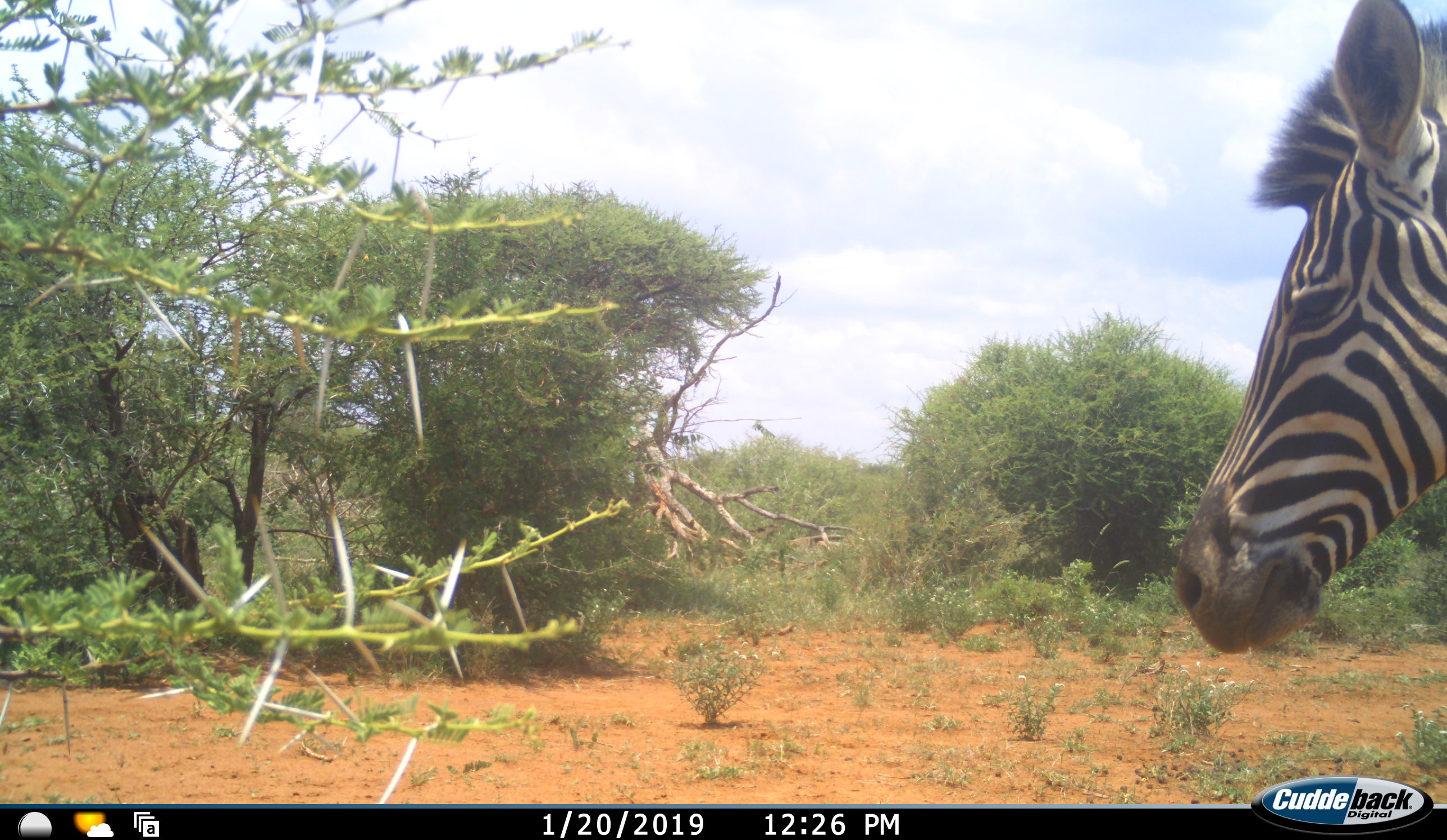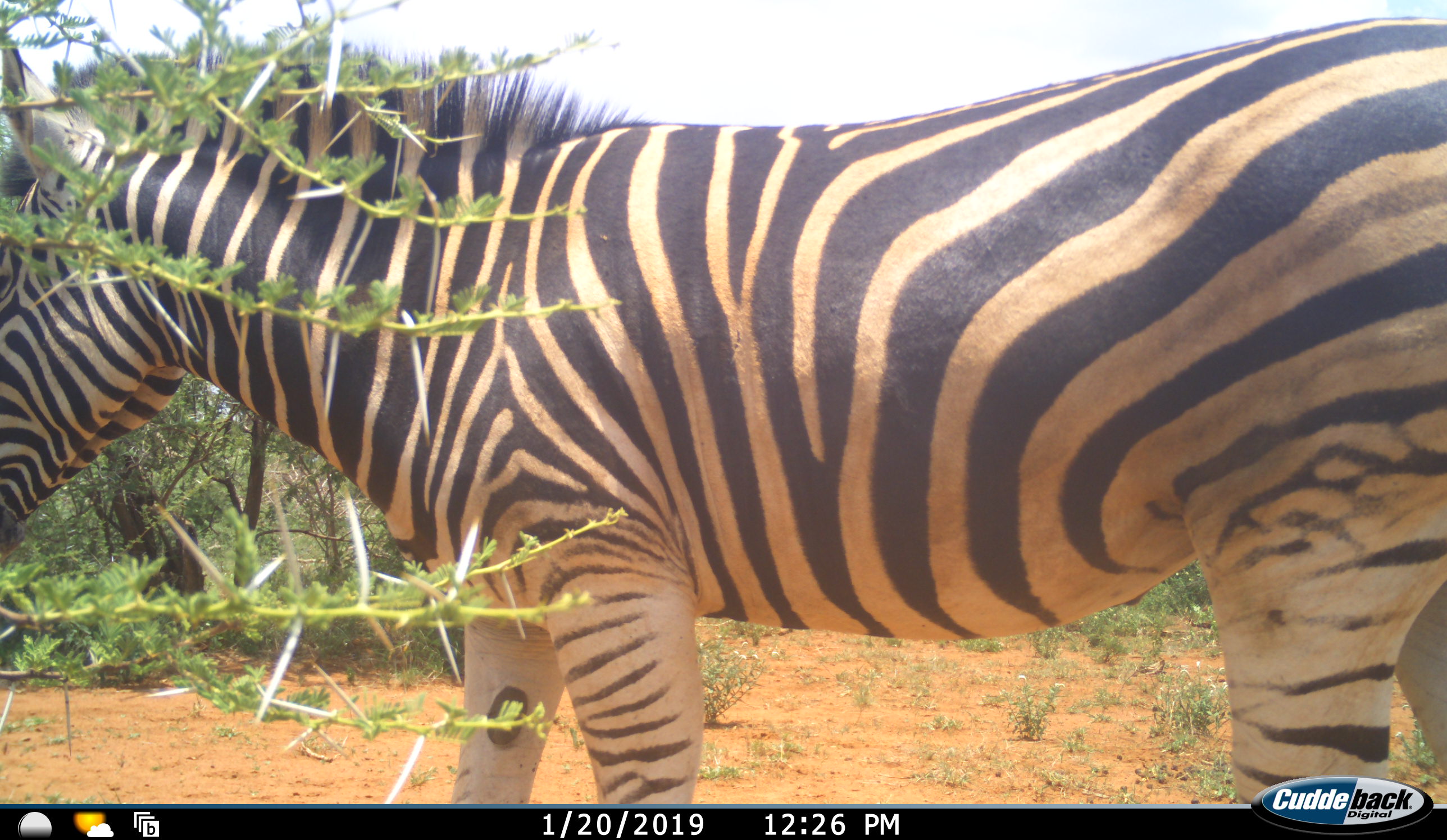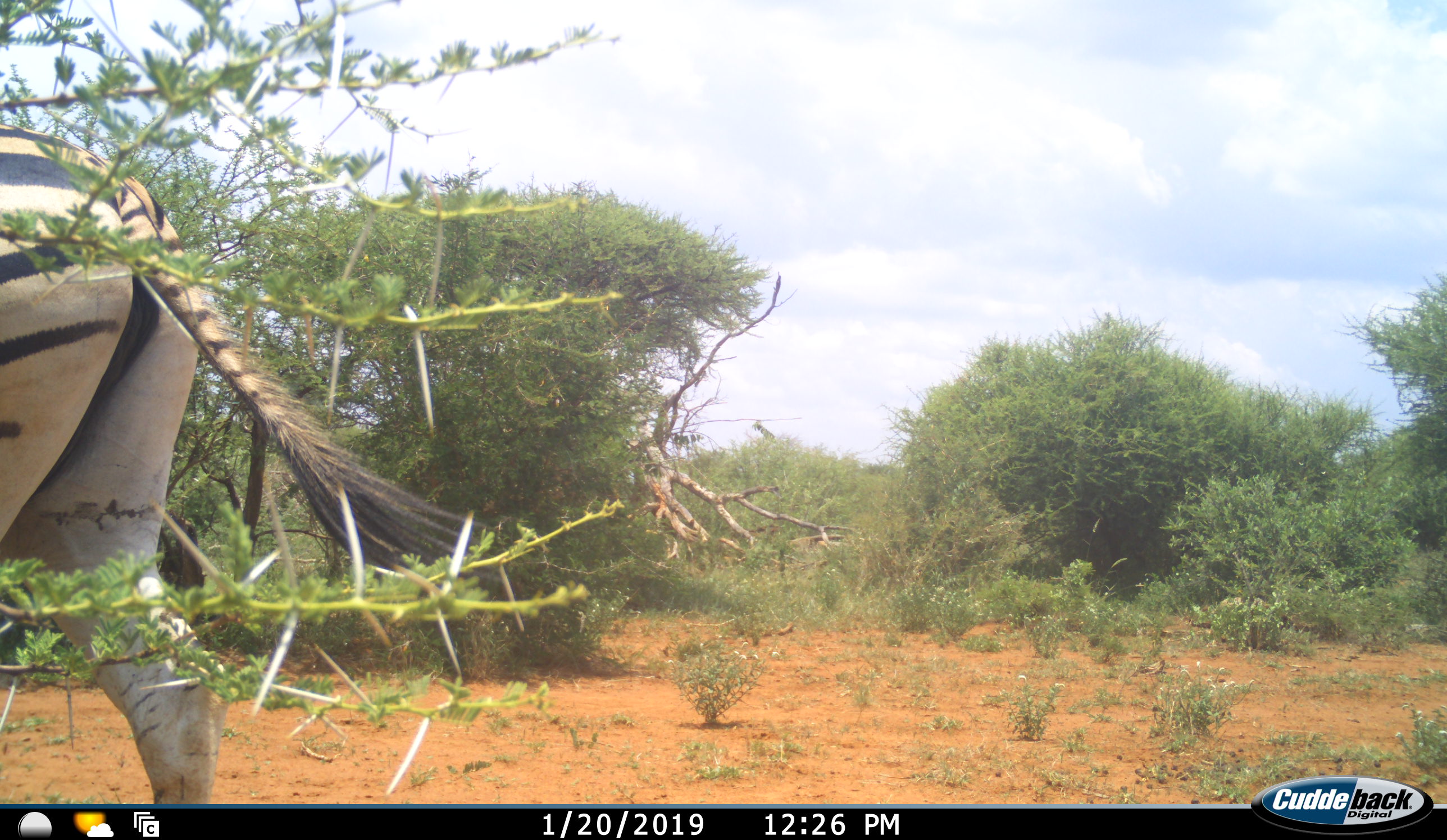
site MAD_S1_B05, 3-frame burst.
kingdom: Animalia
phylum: Chordata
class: Mammalia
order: Perissodactyla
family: Equidae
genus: Equus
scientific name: Equus quagga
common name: plains zebra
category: zebraplains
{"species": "zebraplains (plains zebra) (Equus quagga)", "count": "1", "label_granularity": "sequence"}